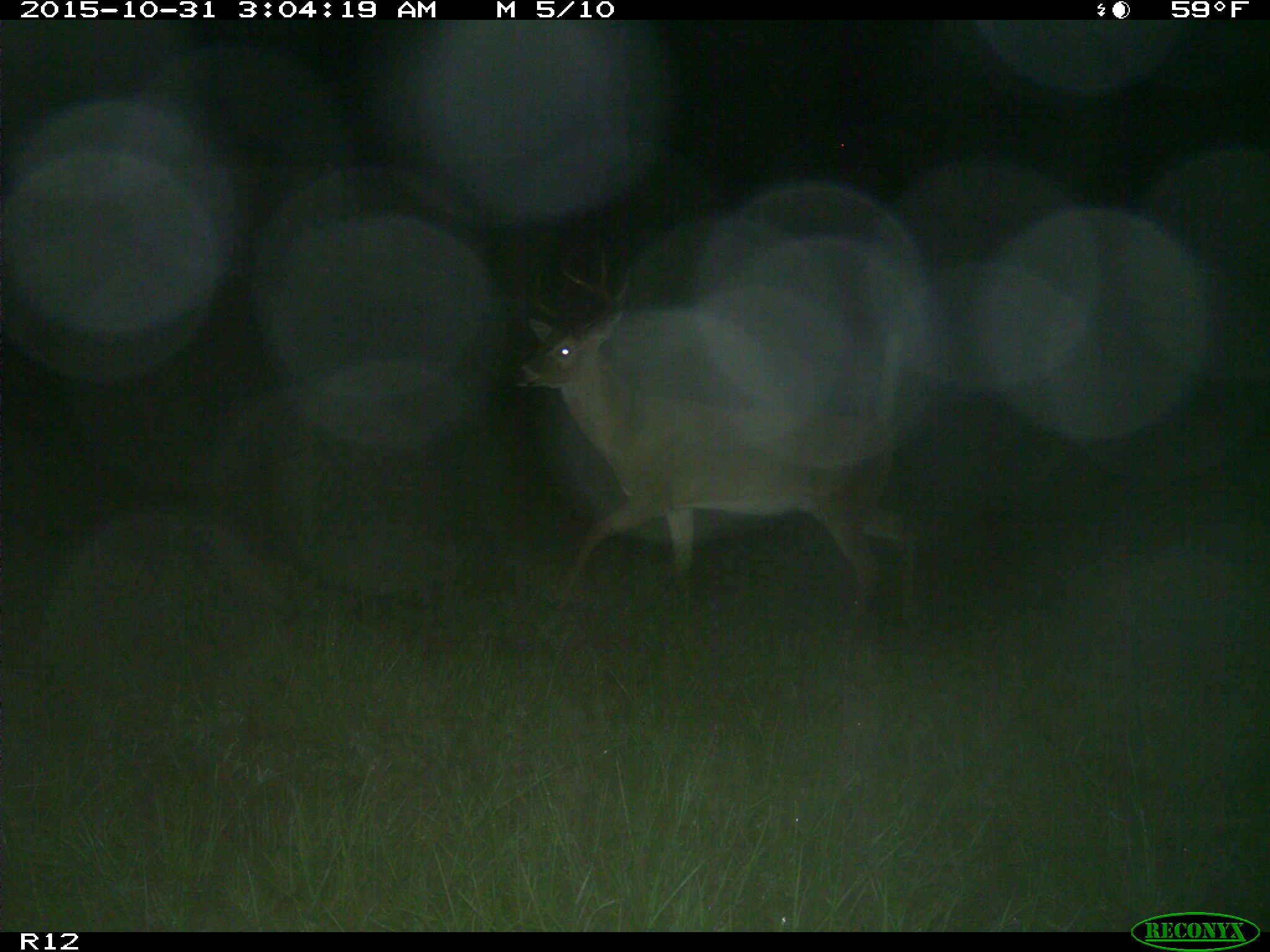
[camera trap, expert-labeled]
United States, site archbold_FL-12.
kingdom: Animalia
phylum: Chordata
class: Mammalia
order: Artiodactyla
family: Cervidae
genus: Odocoileus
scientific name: Odocoileus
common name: deer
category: unidentified deer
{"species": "unidentified deer (deer) (Odocoileus)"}